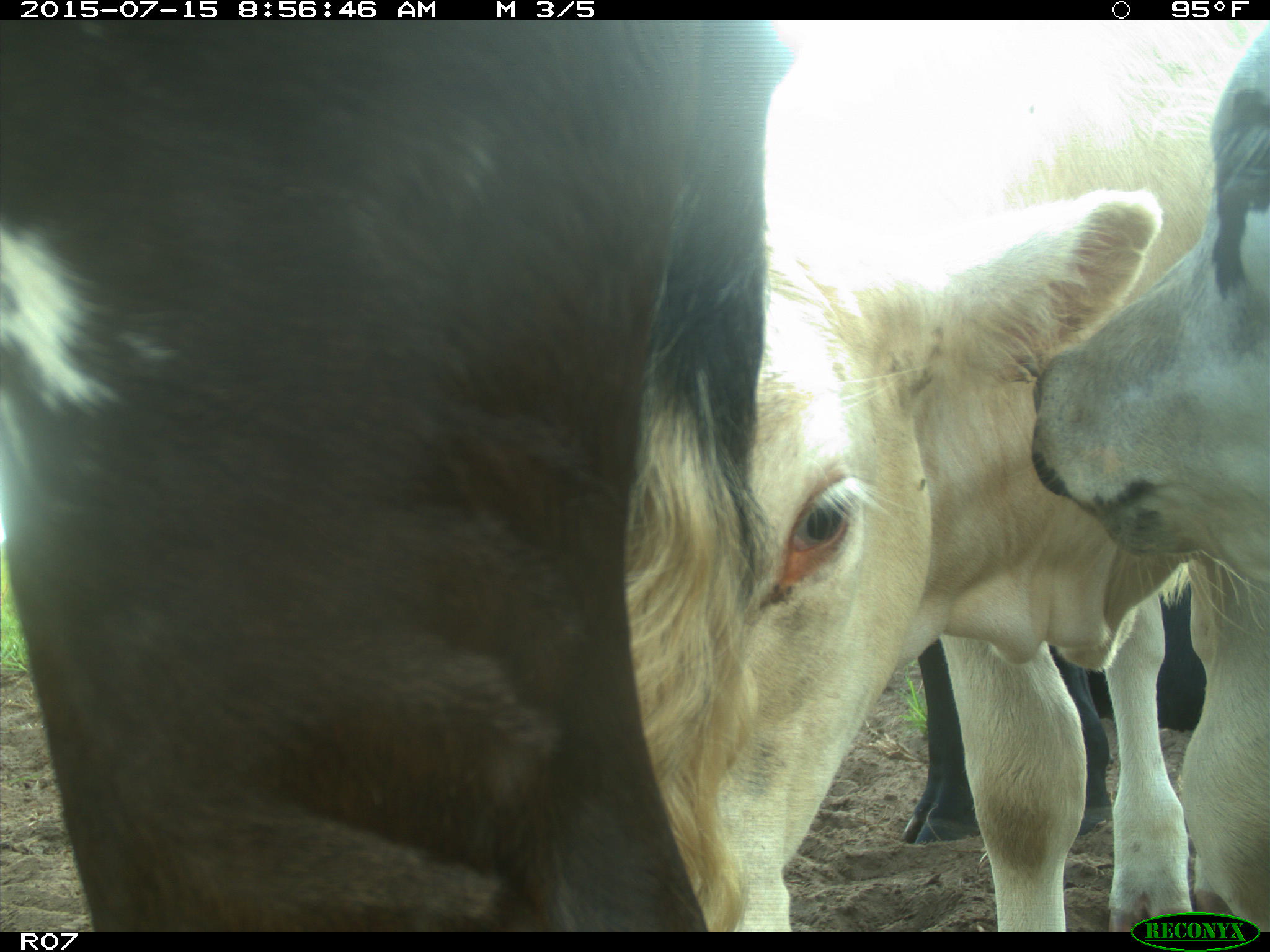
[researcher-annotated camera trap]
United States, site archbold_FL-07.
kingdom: Animalia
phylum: Chordata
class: Mammalia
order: Artiodactyla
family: Bovidae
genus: Bos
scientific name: Bos taurus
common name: domestic cow